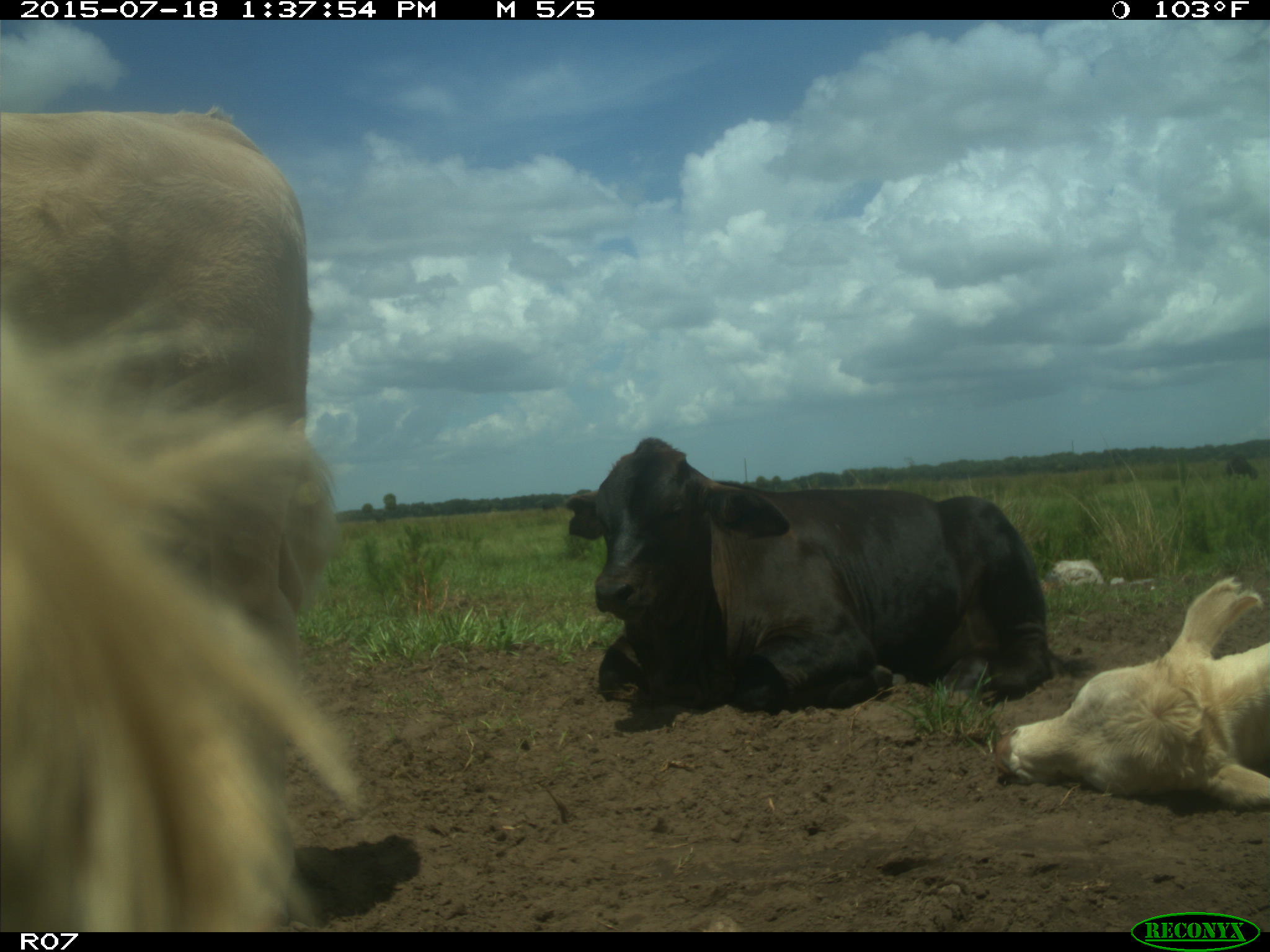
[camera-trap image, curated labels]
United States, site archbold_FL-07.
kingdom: Animalia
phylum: Chordata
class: Mammalia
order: Artiodactyla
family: Bovidae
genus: Bos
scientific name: Bos taurus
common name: domestic cow